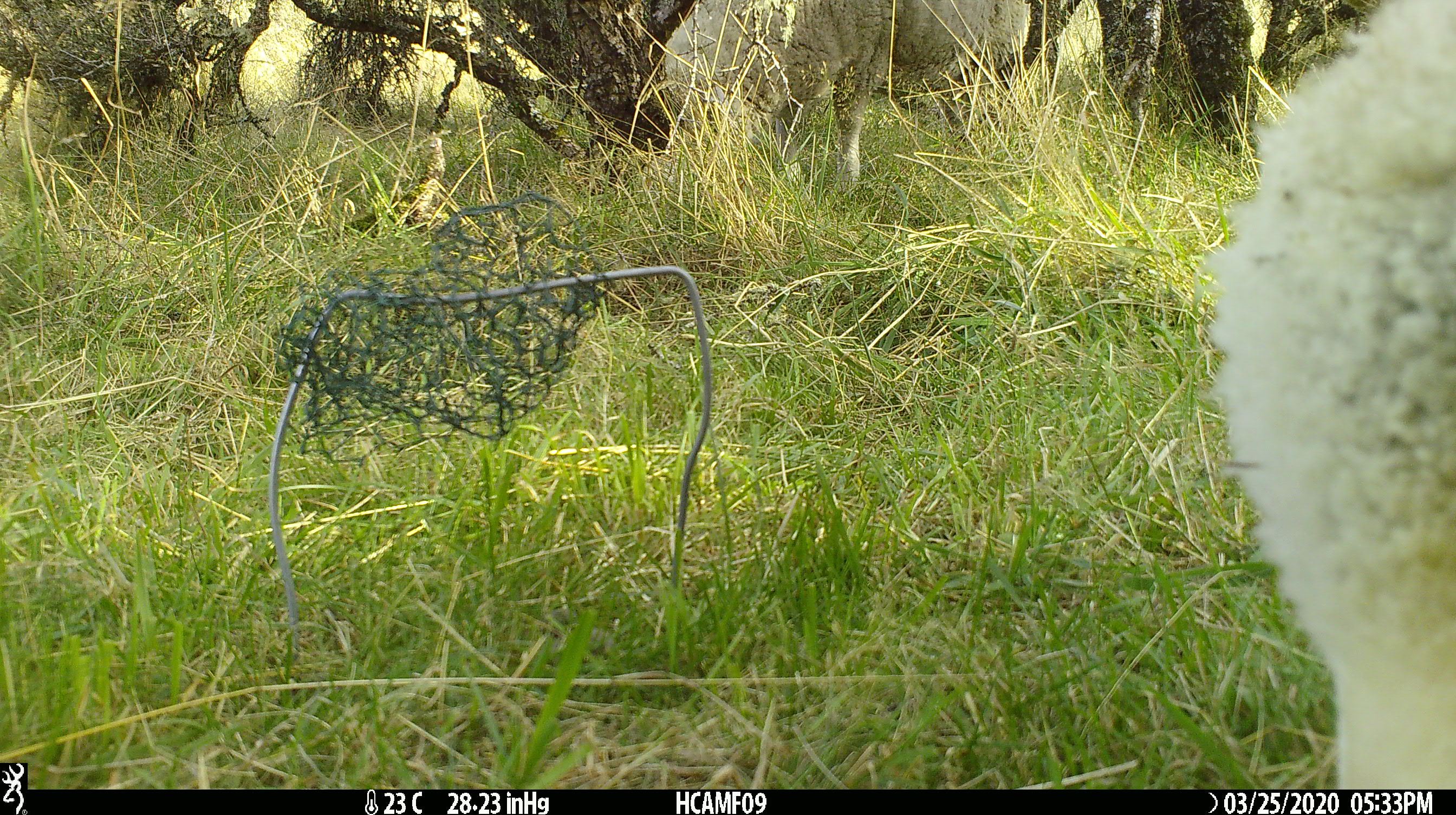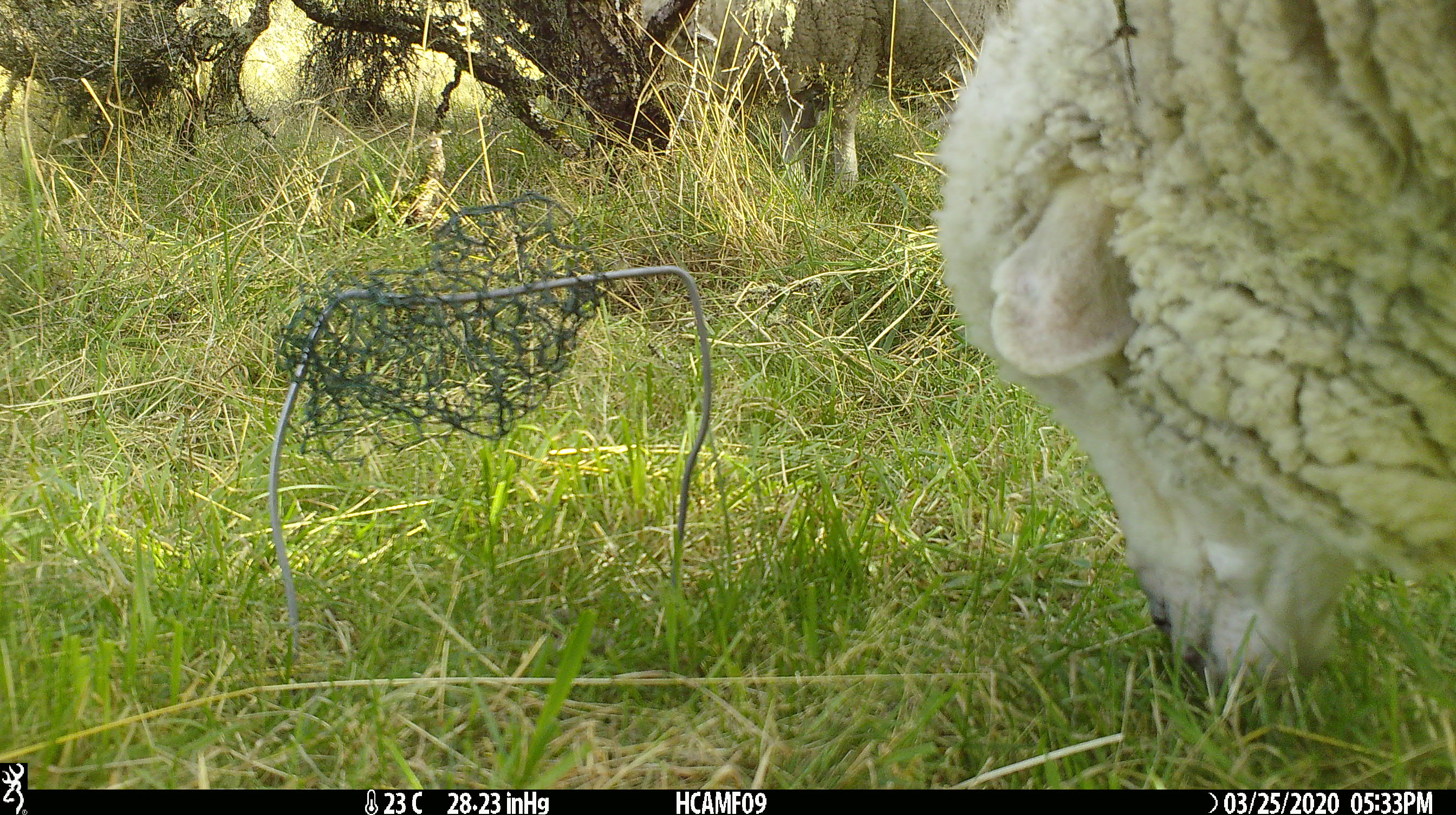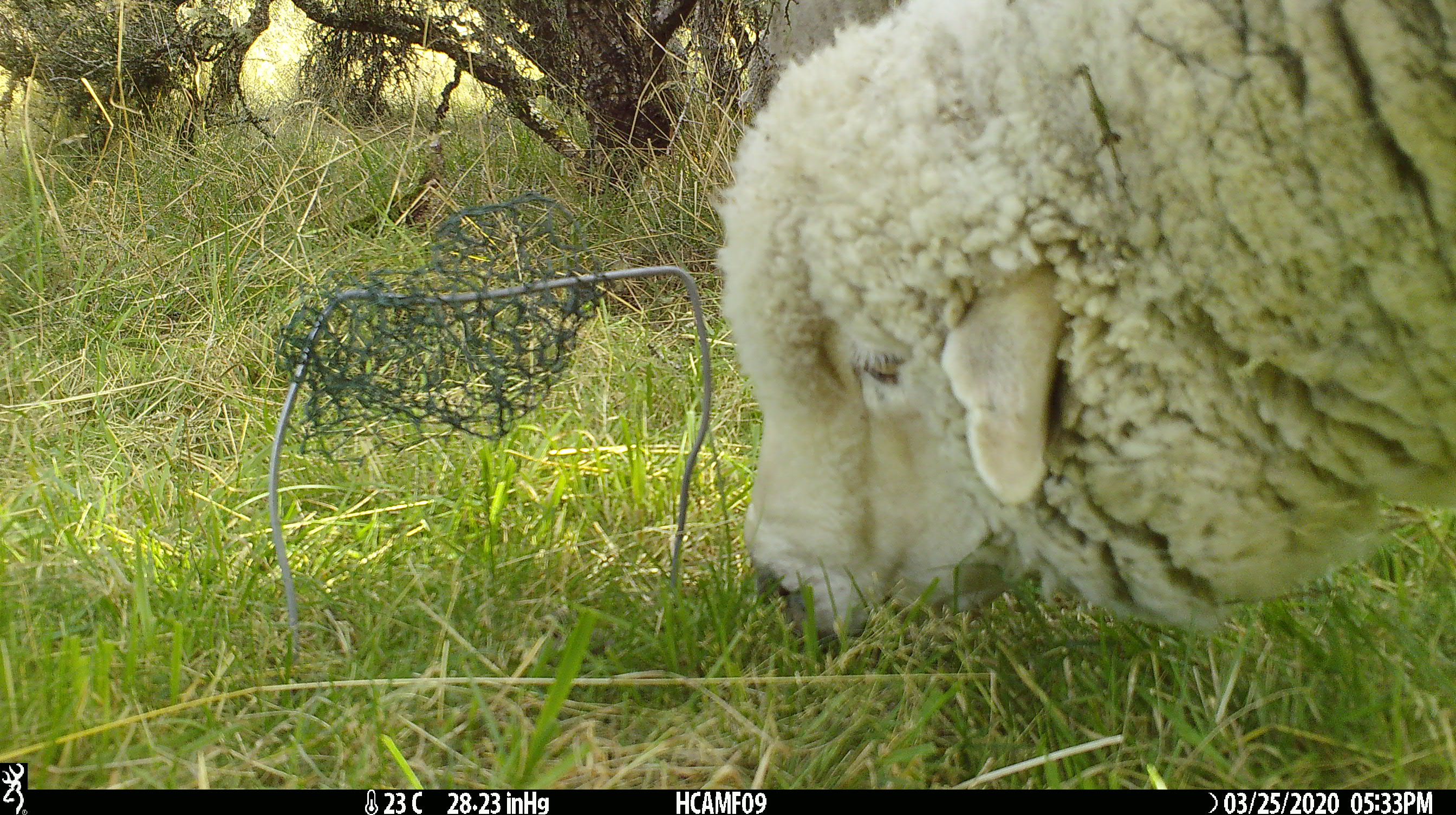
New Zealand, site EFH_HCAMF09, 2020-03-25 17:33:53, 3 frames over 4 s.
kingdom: Animalia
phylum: Chordata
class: Mammalia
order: Artiodactyla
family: Bovidae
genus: Ovis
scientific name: Ovis aries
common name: domestic sheep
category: sheep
Sheep (domestic sheep) (Ovis aries).